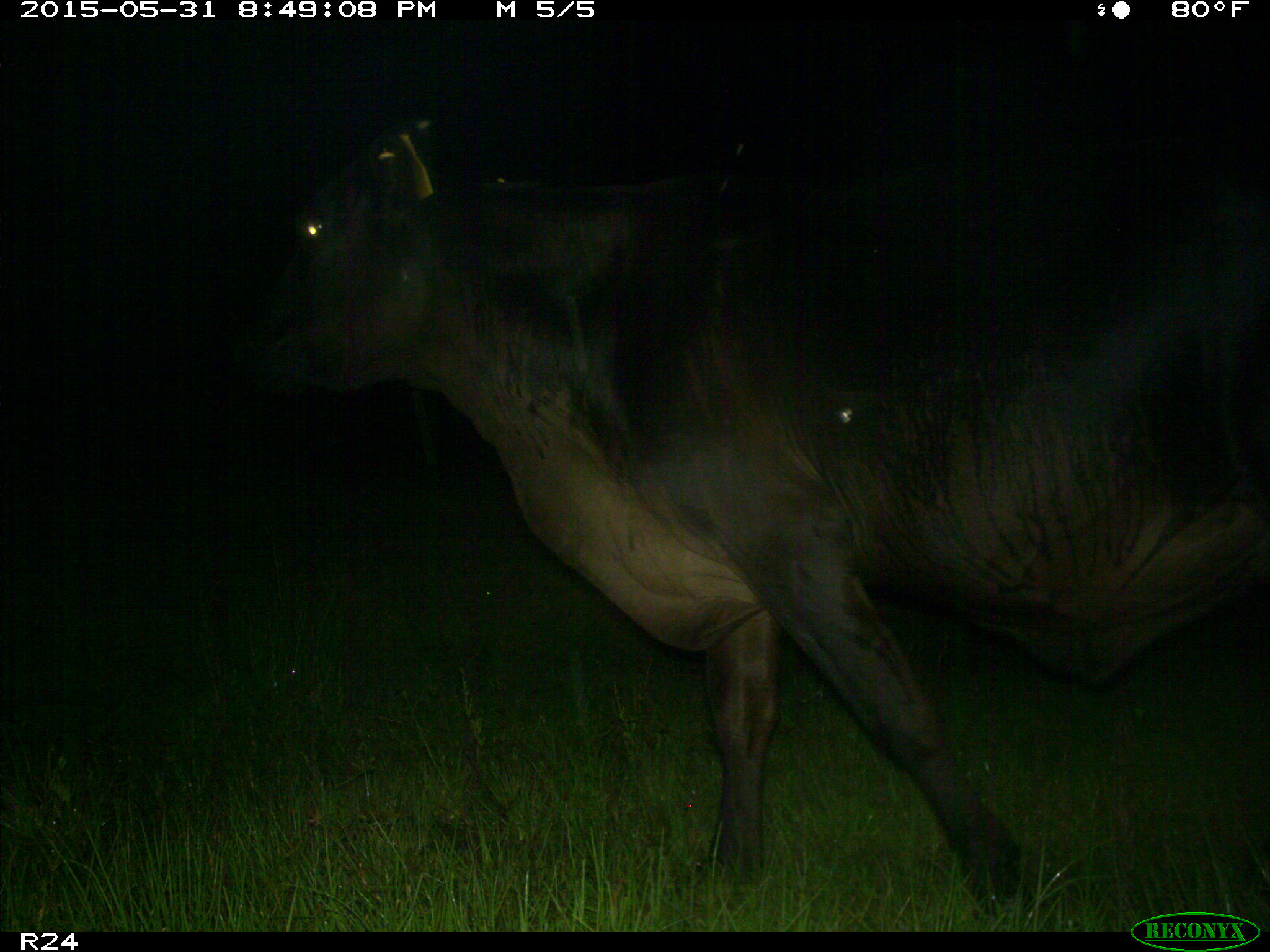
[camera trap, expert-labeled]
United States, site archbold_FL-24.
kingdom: Animalia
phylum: Chordata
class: Mammalia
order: Artiodactyla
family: Bovidae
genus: Bos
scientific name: Bos taurus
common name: domestic cow